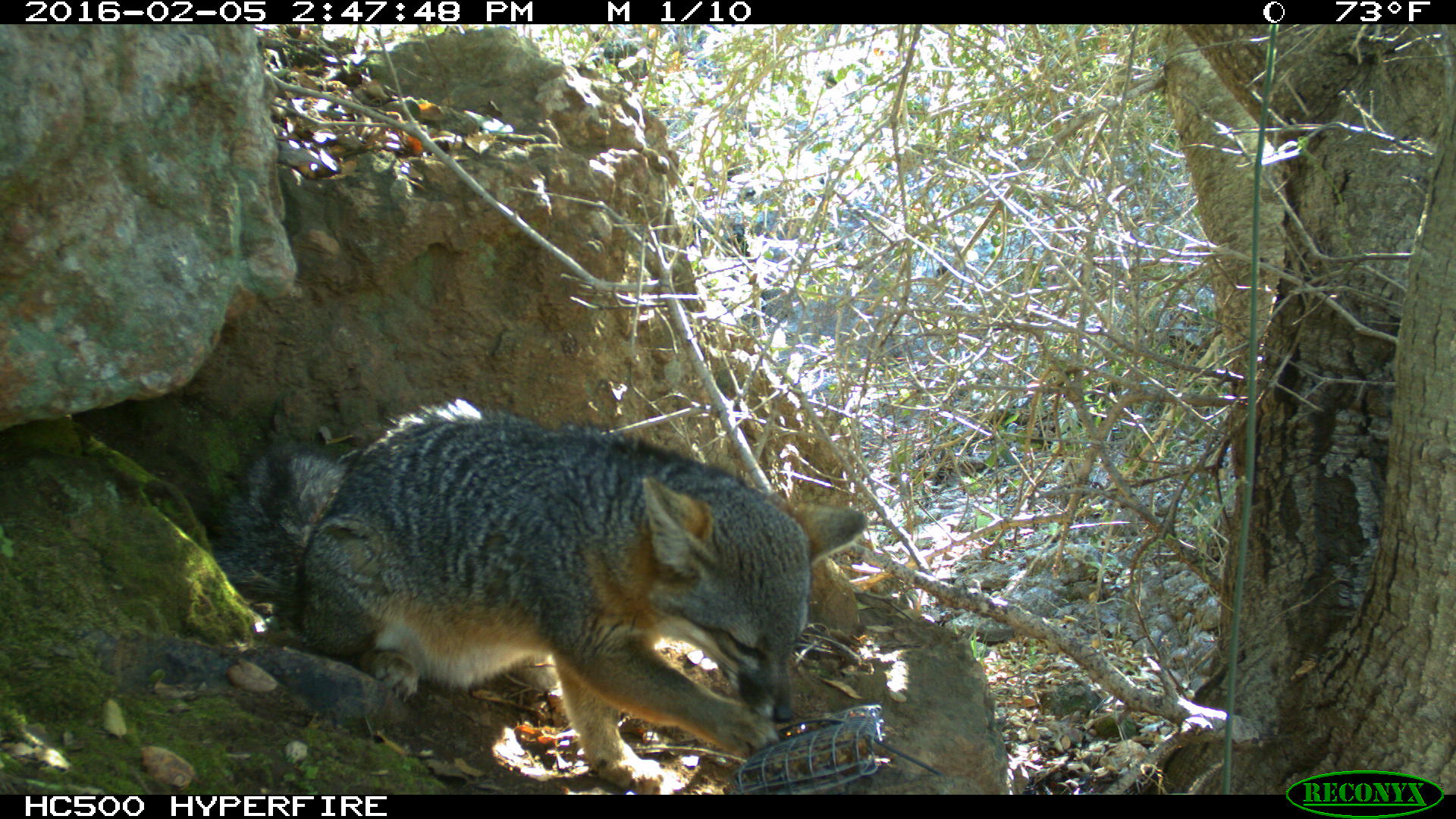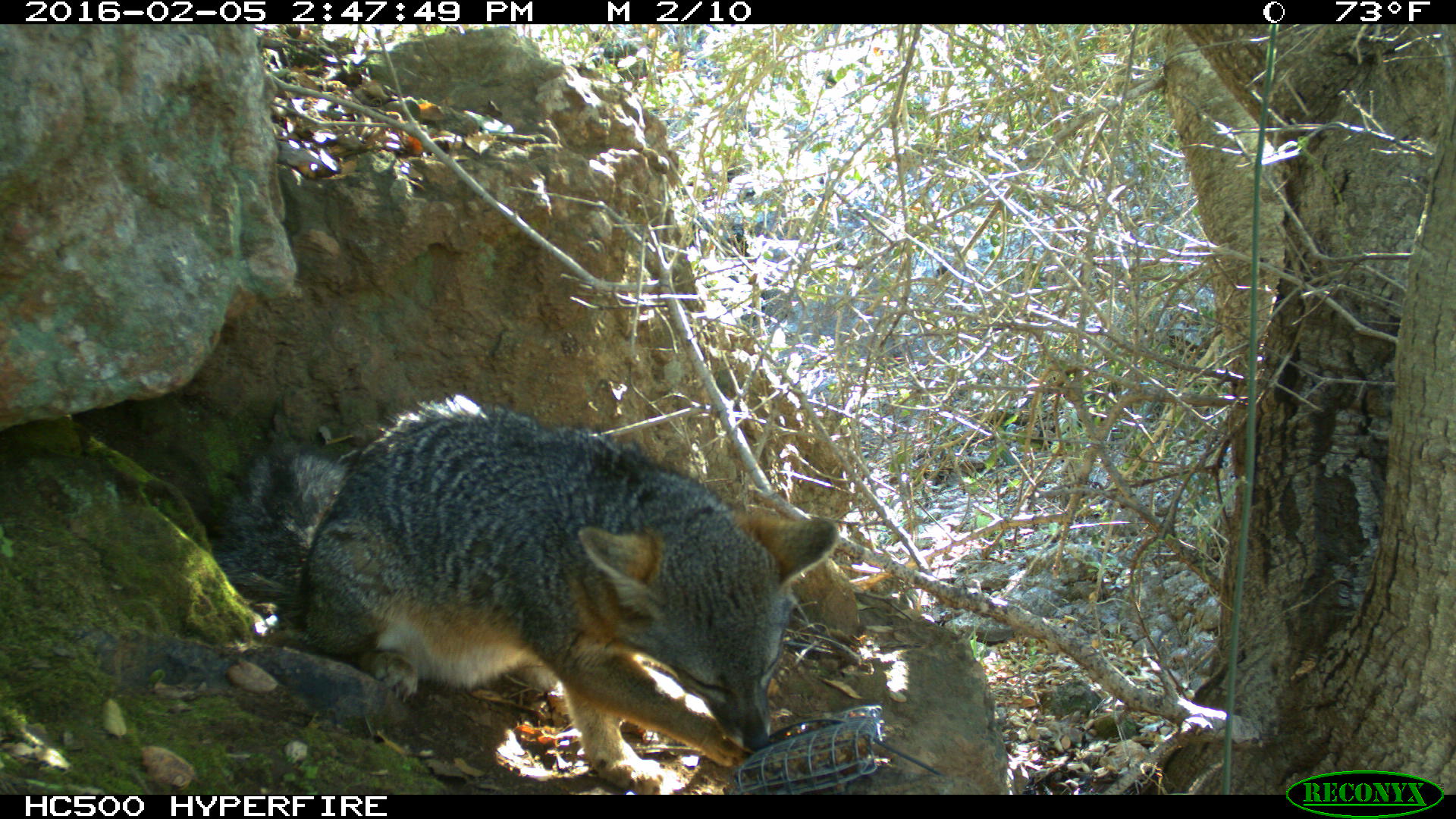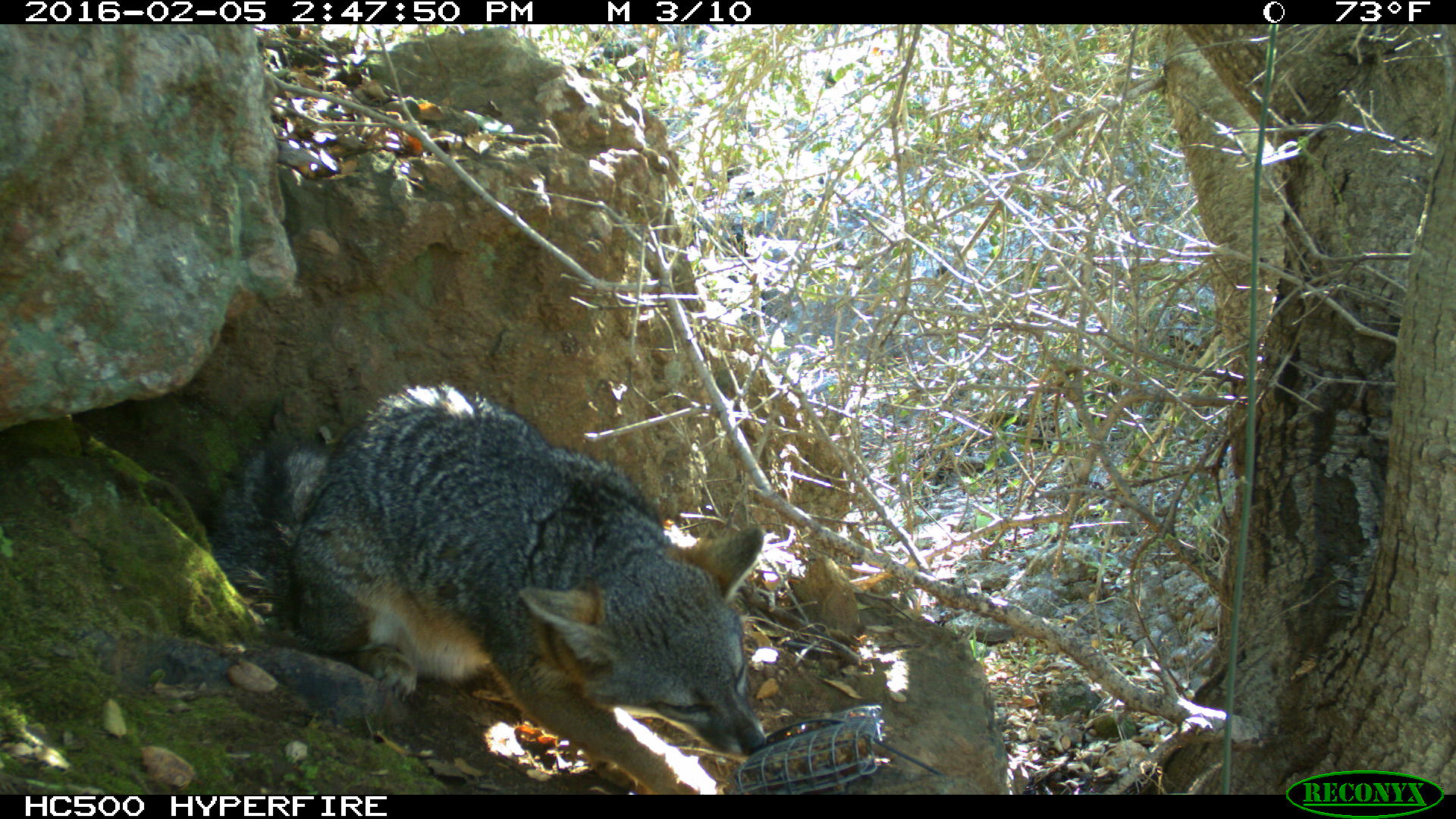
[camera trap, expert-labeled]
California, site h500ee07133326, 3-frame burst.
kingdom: Animalia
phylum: Chordata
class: Mammalia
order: Carnivora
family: Canidae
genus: Urocyon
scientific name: Urocyon littoralis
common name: island fox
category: fox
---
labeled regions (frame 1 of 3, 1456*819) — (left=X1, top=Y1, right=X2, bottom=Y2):
fox: (left=206, top=397, right=872, bottom=793)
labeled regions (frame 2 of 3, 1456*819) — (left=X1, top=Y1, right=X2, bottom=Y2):
fox: (left=210, top=391, right=849, bottom=793)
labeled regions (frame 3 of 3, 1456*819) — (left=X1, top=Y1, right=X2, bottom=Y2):
fox: (left=201, top=384, right=767, bottom=792)